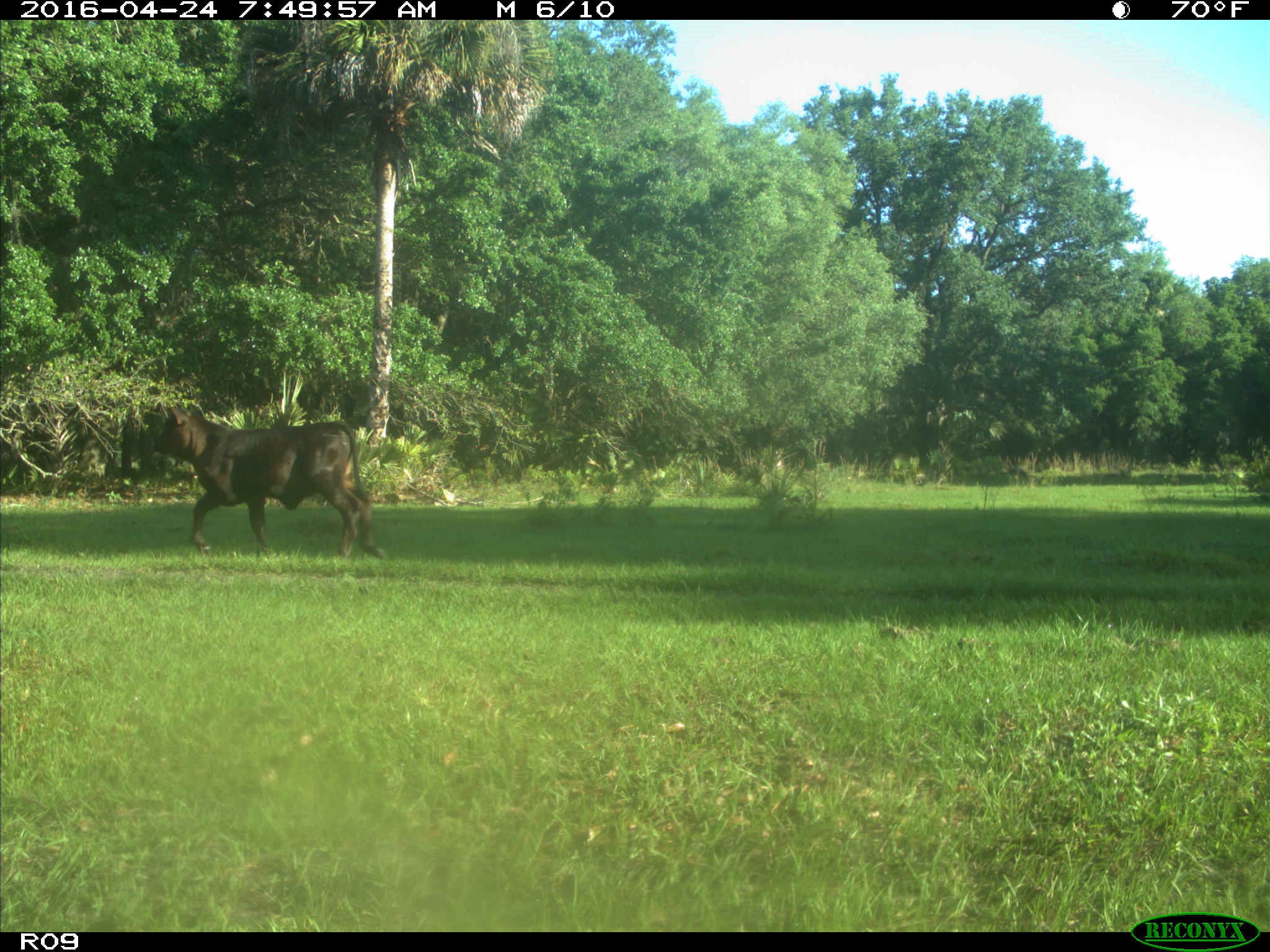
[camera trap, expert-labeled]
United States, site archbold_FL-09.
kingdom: Animalia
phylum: Chordata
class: Mammalia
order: Artiodactyla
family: Bovidae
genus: Bos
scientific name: Bos taurus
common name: domestic cow